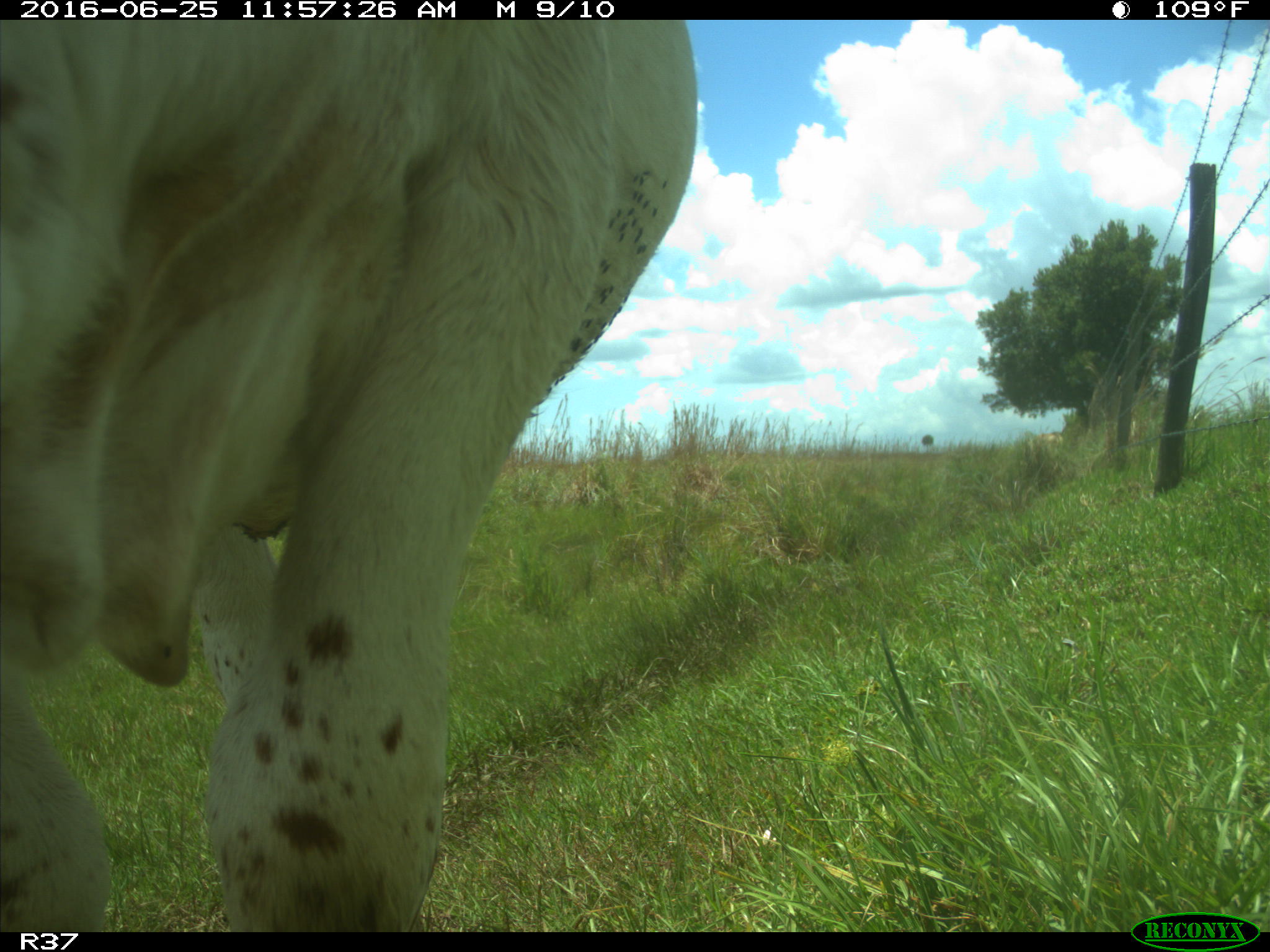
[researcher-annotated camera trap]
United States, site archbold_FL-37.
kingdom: Animalia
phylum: Chordata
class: Mammalia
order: Artiodactyla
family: Bovidae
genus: Bos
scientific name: Bos taurus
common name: domestic cow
Bos taurus (domestic cow).